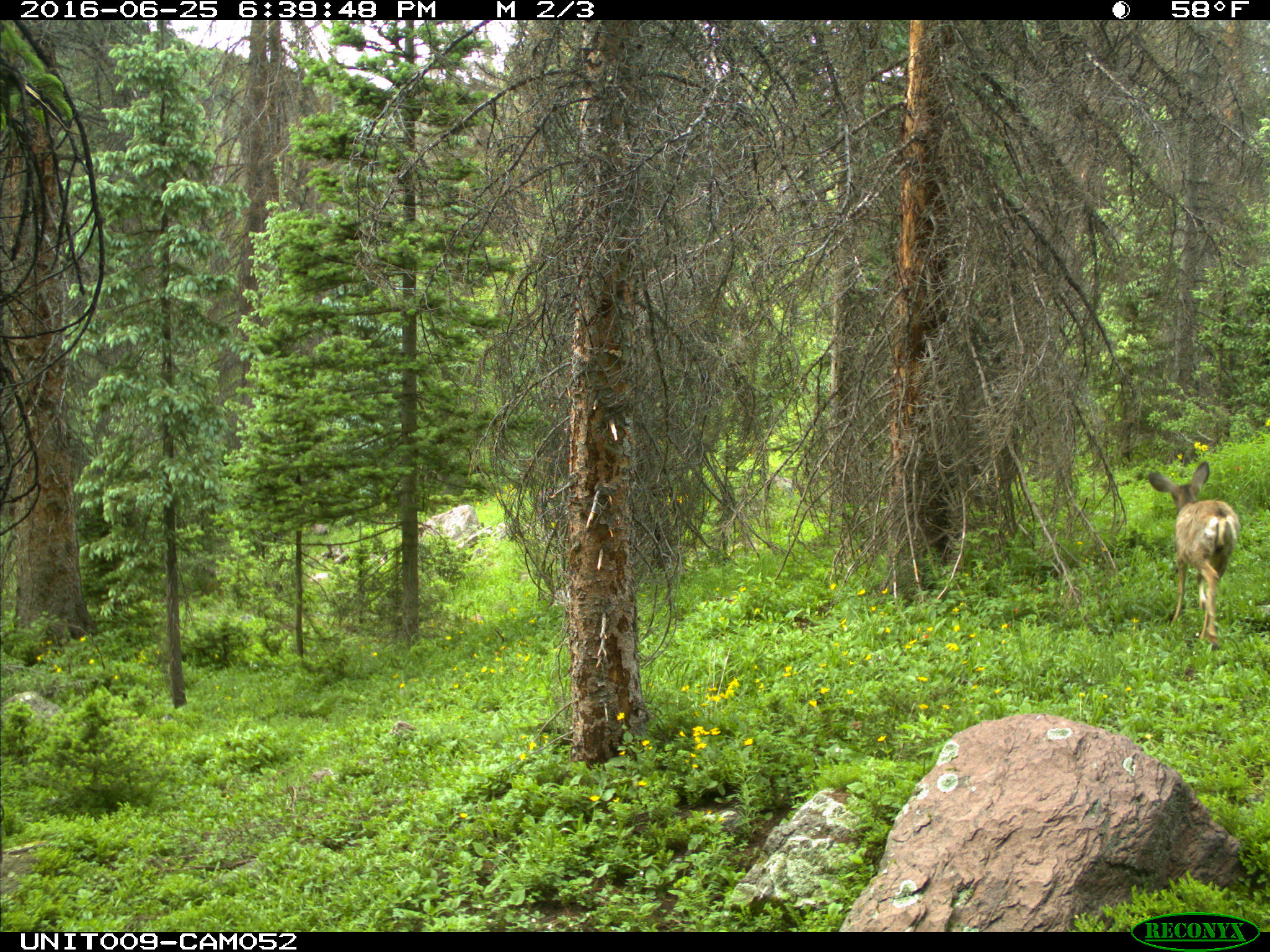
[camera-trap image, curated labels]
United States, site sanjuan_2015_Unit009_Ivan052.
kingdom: Animalia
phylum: Chordata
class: Mammalia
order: Artiodactyla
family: Cervidae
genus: Odocoileus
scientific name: Odocoileus hemionus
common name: mule deer